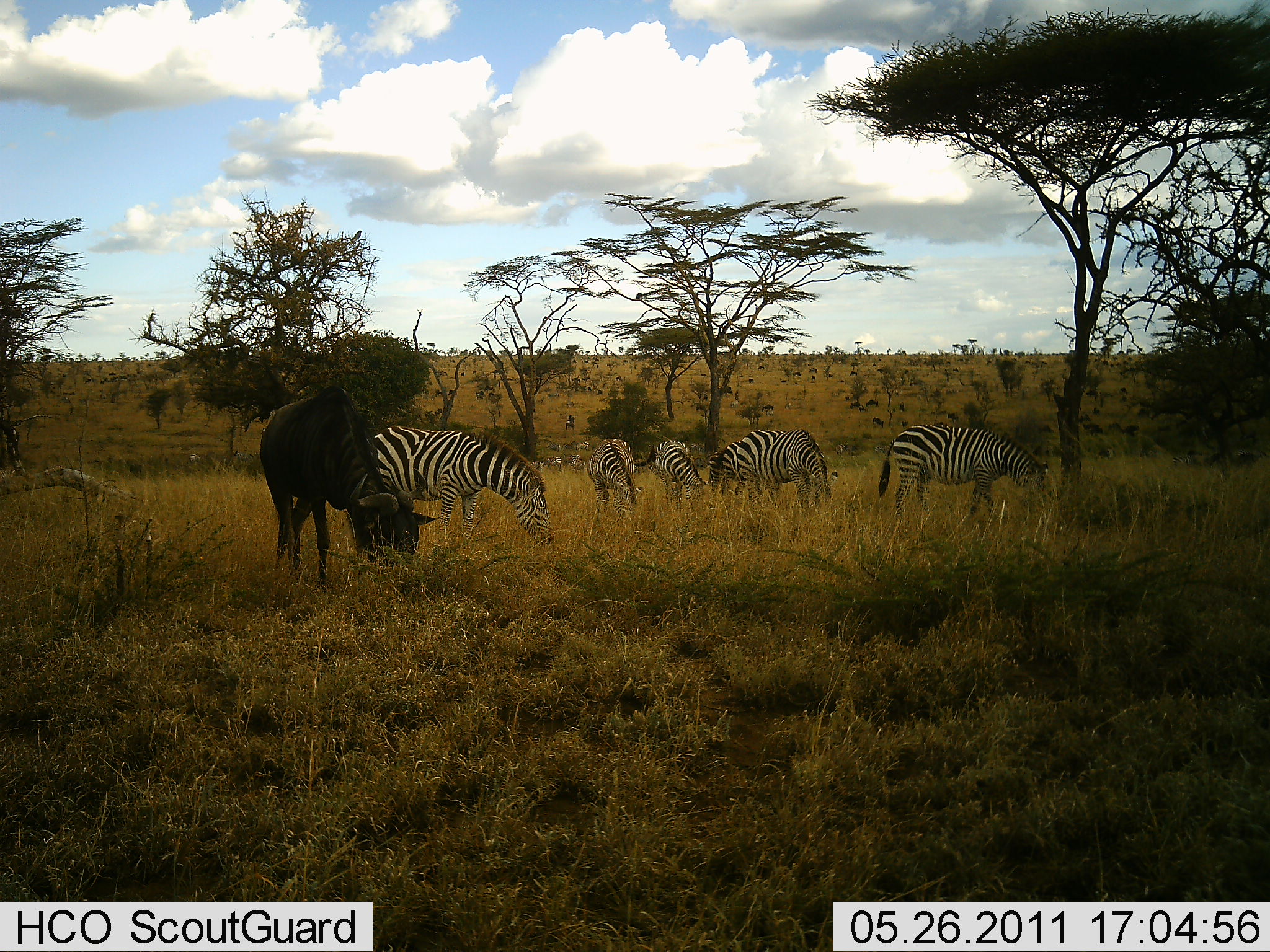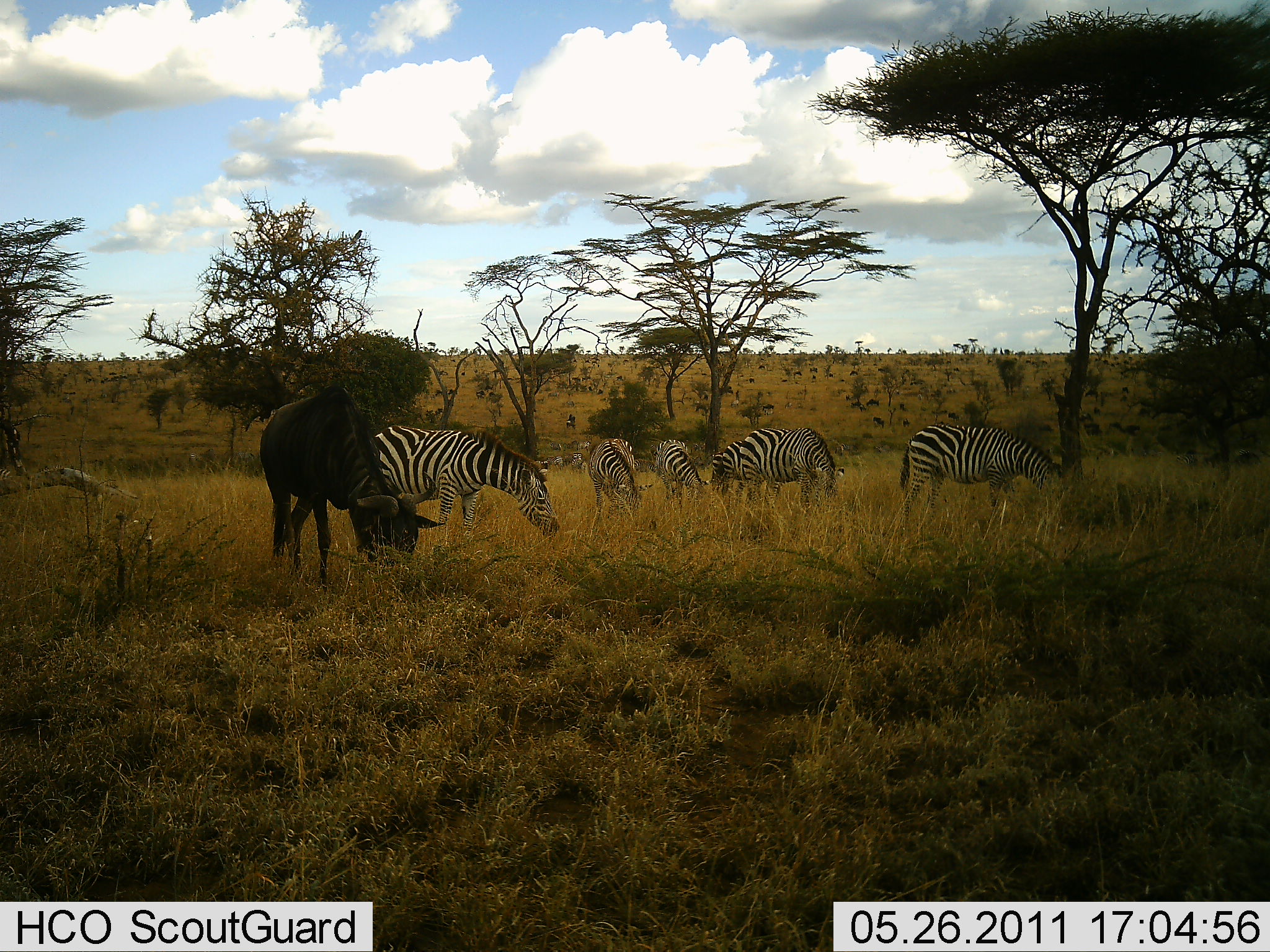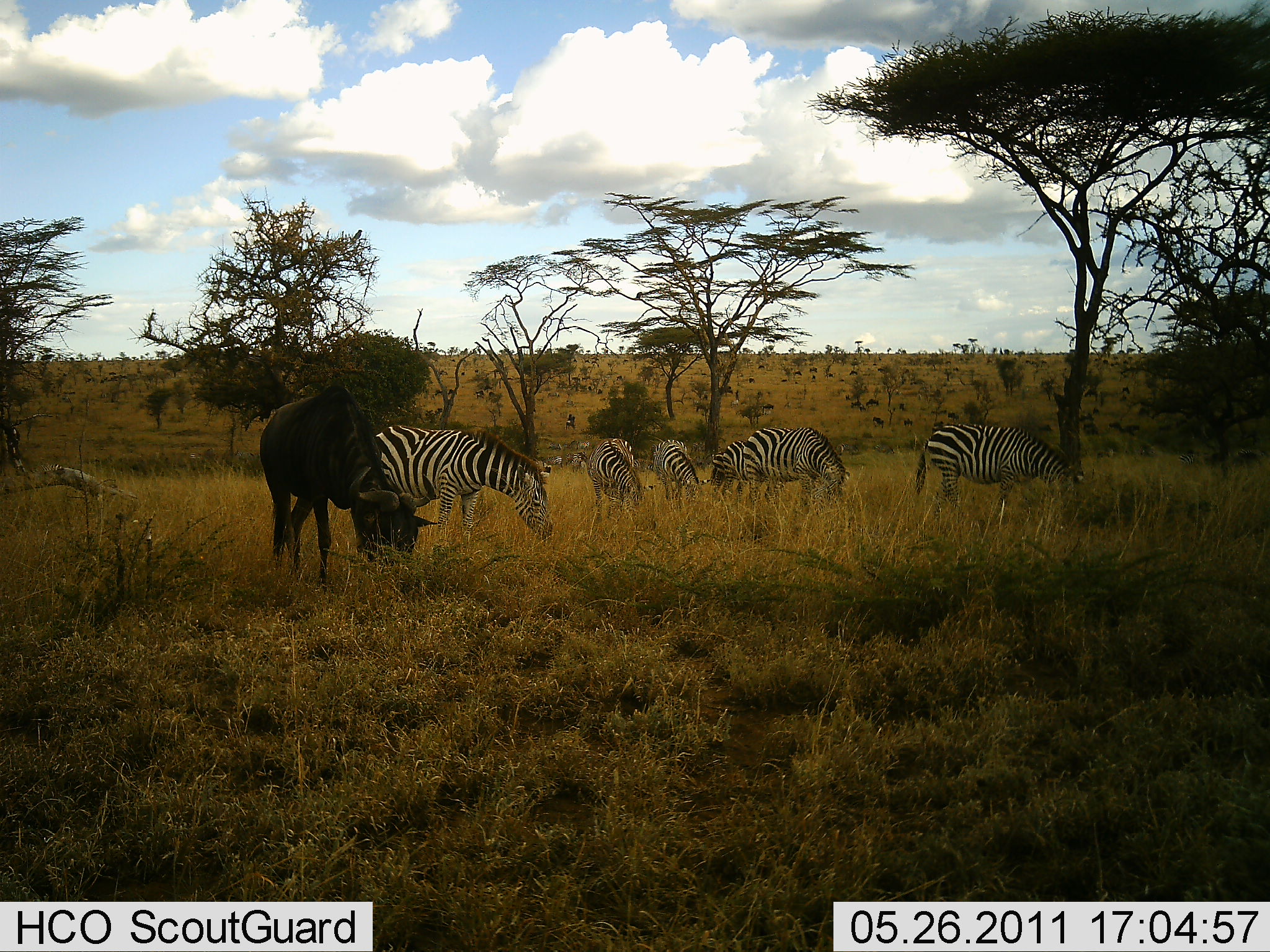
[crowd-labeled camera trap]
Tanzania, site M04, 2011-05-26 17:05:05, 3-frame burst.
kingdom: Animalia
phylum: Chordata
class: Mammalia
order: Artiodactyla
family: Bovidae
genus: Connochaetes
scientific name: Connochaetes taurinus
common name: blue wildebeest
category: wildebeest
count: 1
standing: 17%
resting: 0%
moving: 0%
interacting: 0%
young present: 0%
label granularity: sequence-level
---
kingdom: Animalia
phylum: Chordata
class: Mammalia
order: Perissodactyla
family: Equidae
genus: Equus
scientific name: Equus quagga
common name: plains zebra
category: zebra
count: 6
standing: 25%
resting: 0%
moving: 0%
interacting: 0%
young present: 0%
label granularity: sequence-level